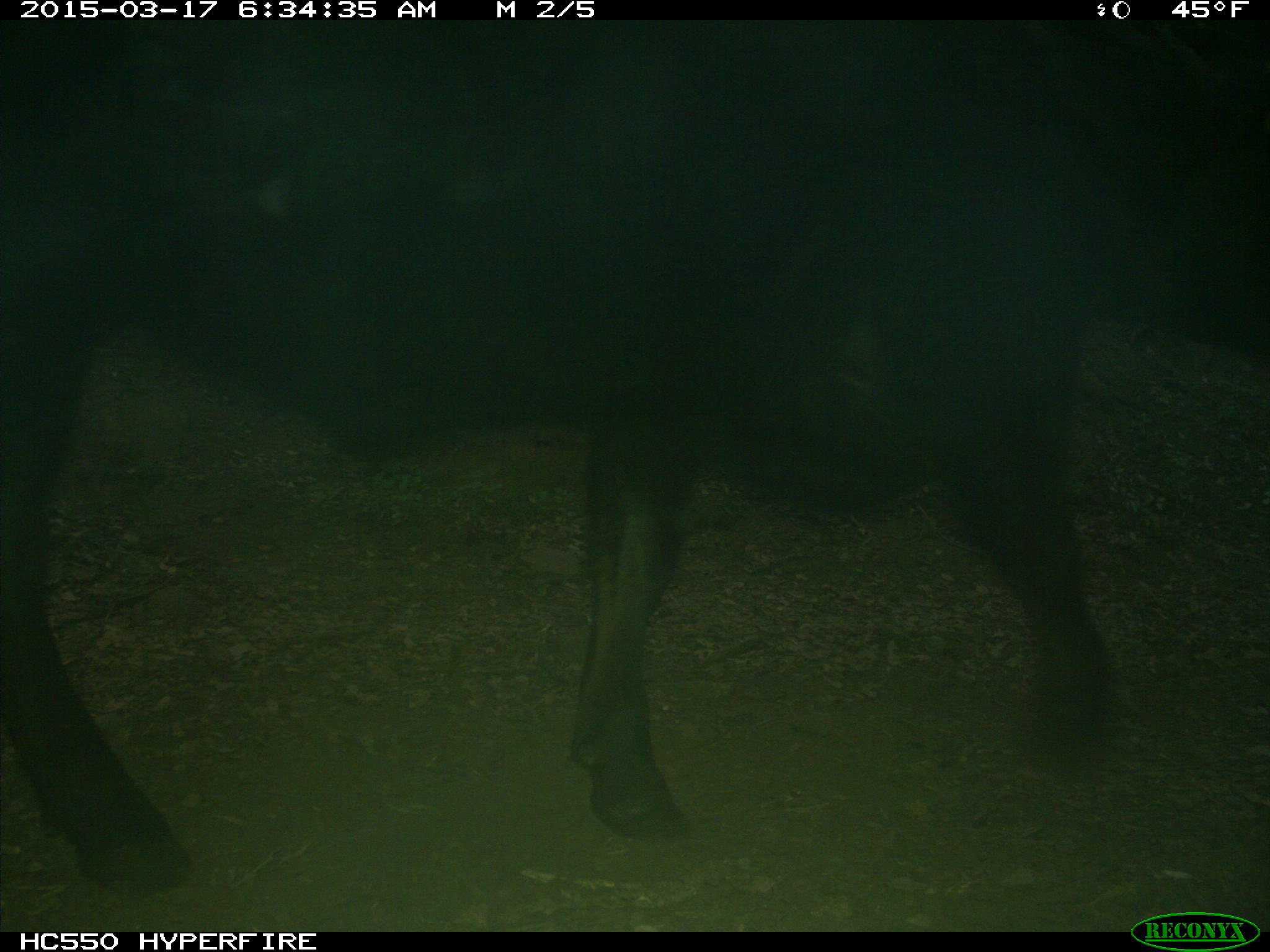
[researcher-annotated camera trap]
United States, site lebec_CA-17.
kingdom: Animalia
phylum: Chordata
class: Mammalia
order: Artiodactyla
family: Bovidae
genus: Bos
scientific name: Bos taurus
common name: domestic cow